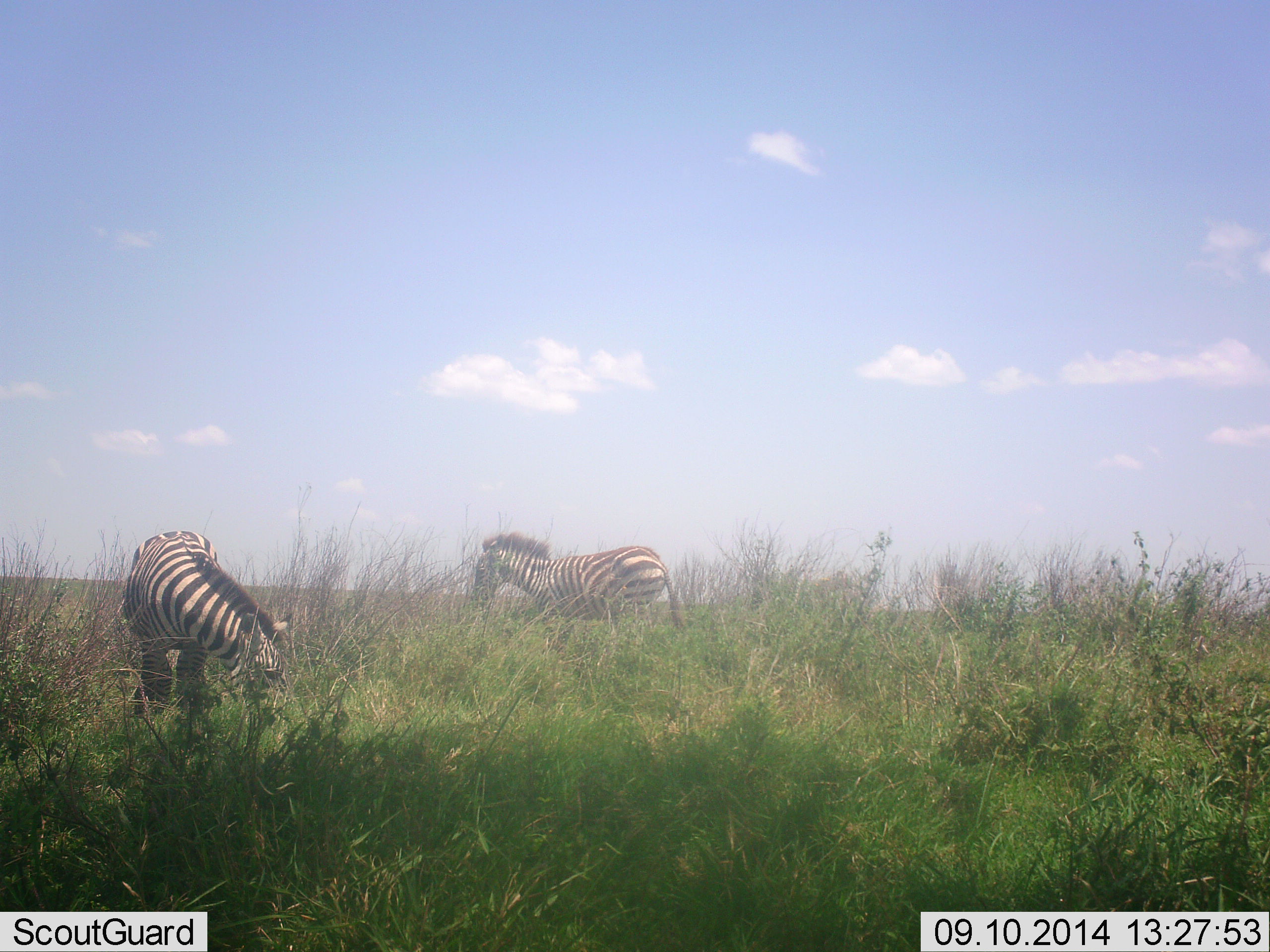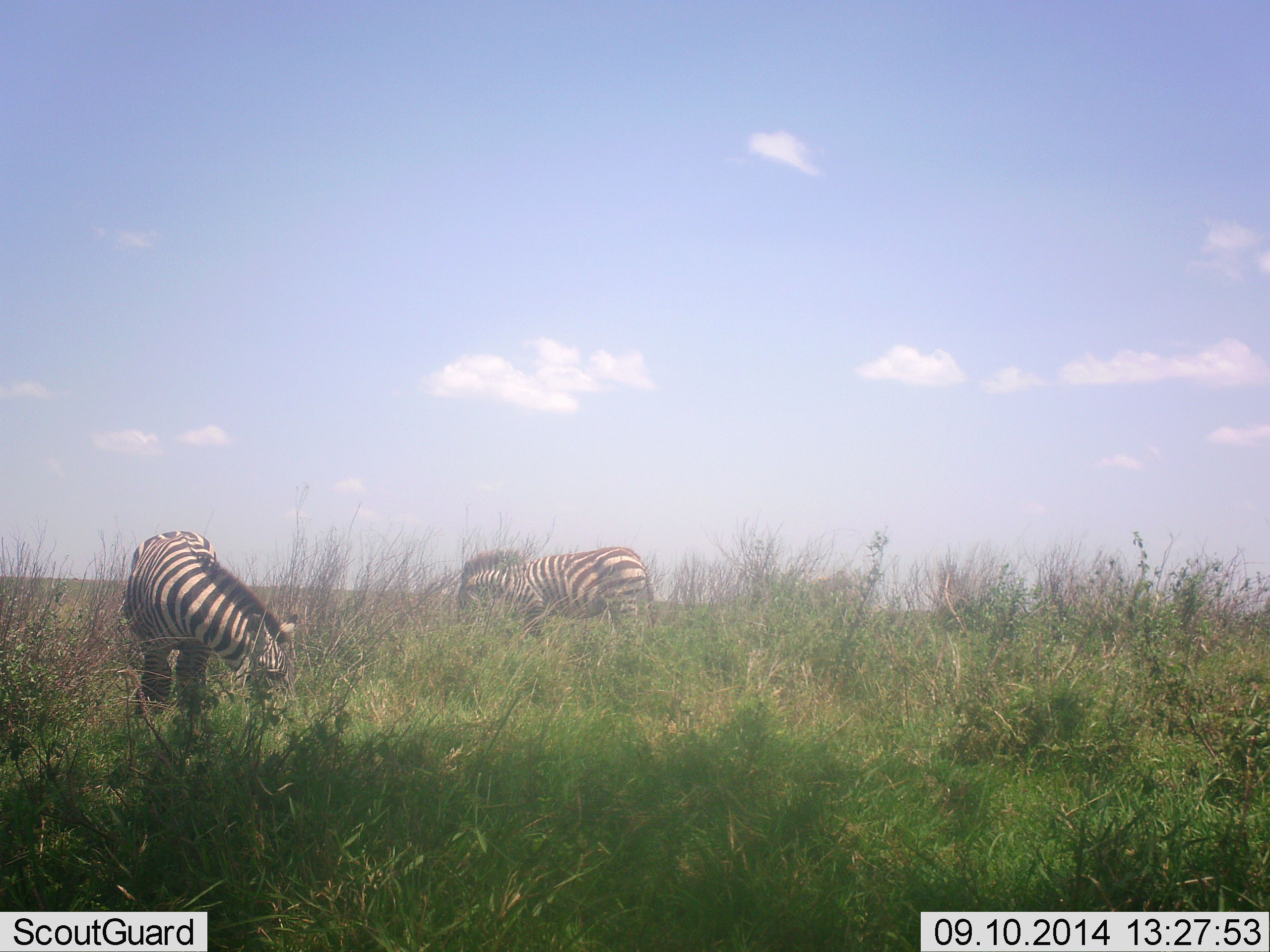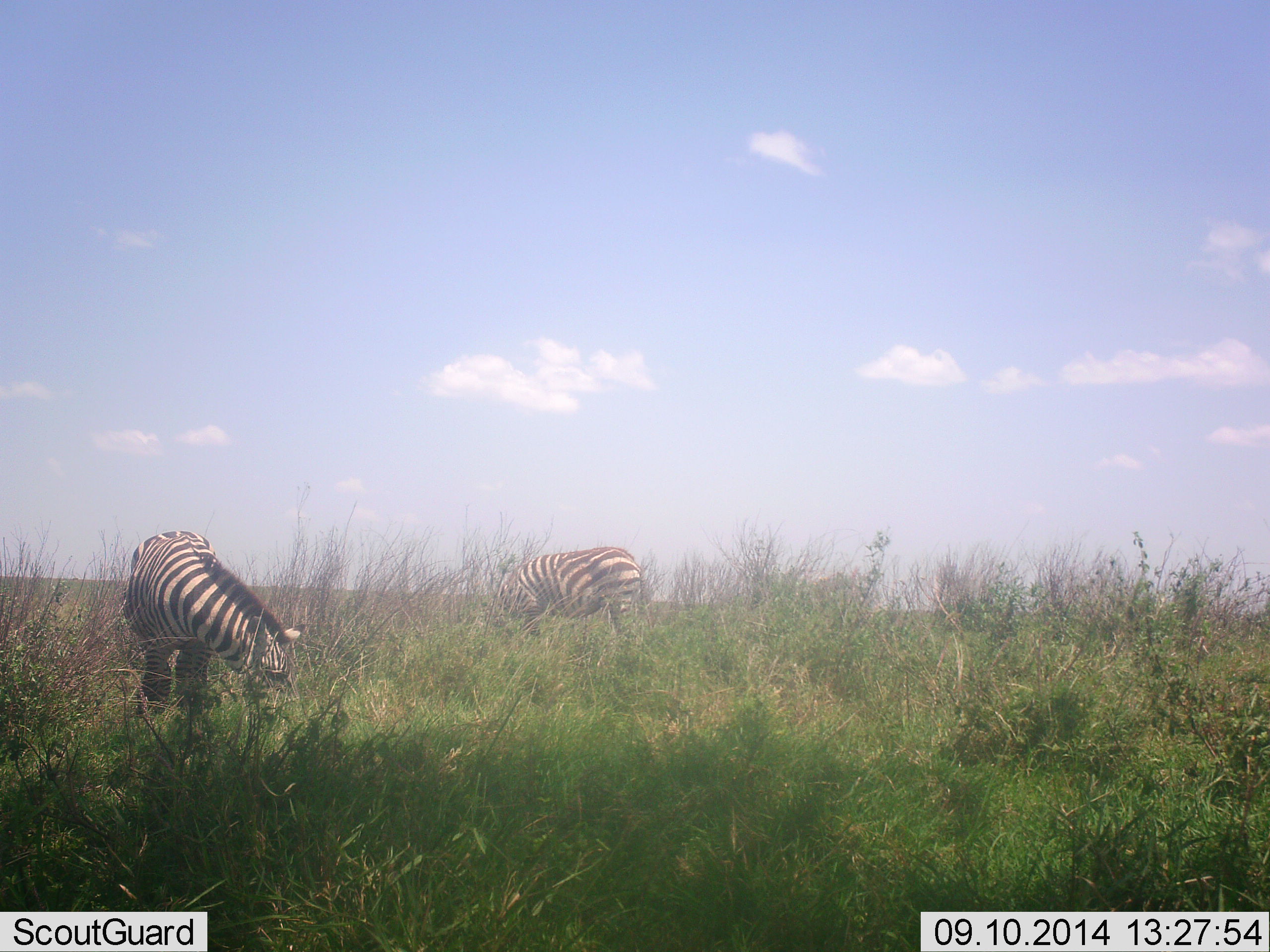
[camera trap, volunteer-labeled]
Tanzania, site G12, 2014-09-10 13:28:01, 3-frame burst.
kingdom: Animalia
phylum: Chordata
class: Mammalia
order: Perissodactyla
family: Equidae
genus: Equus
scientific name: Equus quagga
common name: plains zebra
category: zebra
Zebra (plains zebra) (Equus quagga), count 2. Behavior (volunteer vote fractions): standing 0%, resting 0%, moving 10%, interacting 0%. Young present (vote fraction): 0%. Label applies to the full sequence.